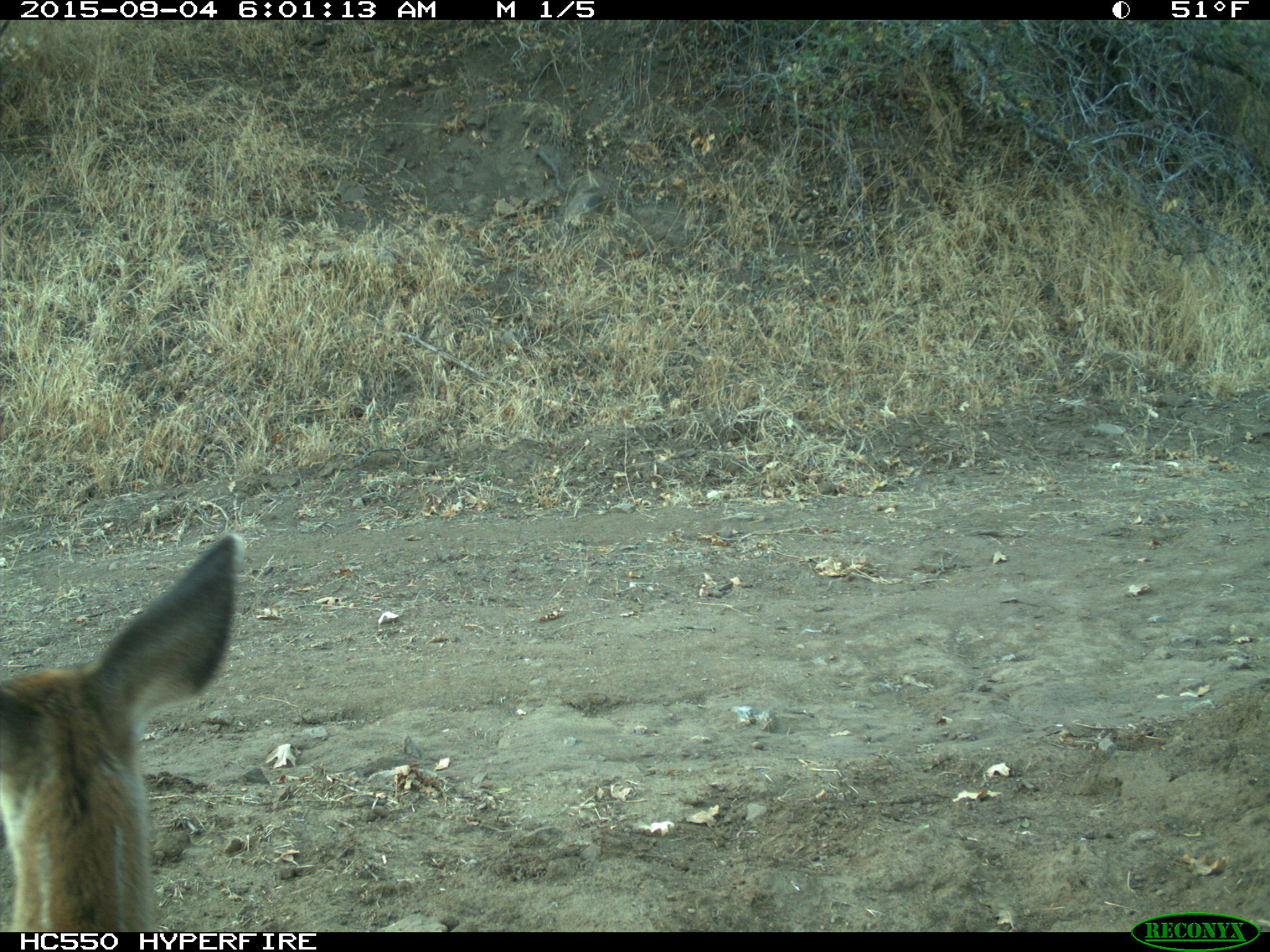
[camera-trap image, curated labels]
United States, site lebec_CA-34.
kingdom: Animalia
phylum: Chordata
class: Mammalia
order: Artiodactyla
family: Cervidae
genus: Odocoileus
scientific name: Odocoileus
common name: deer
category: unidentified deer